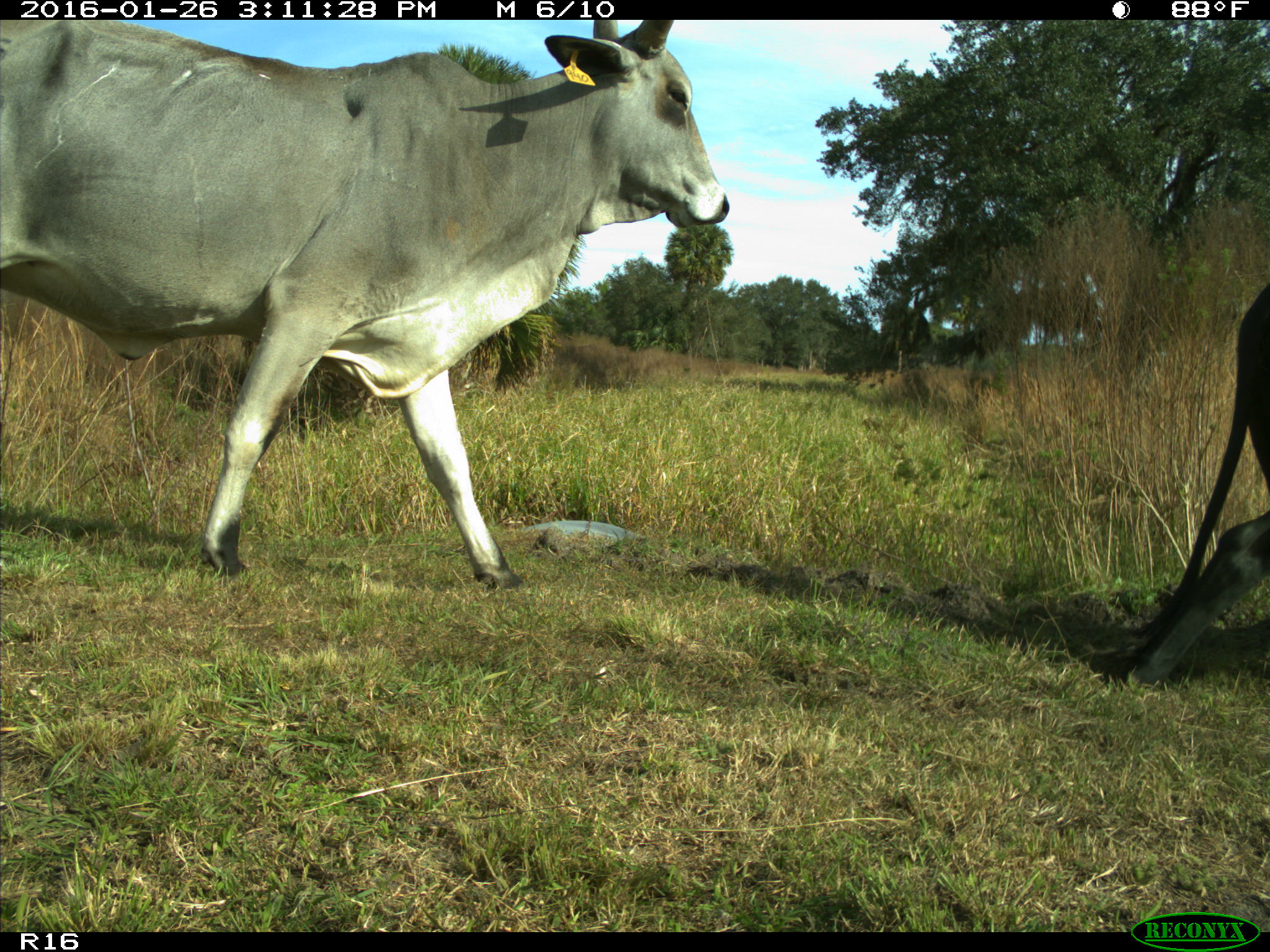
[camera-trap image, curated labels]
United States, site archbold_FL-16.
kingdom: Animalia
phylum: Chordata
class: Mammalia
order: Artiodactyla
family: Bovidae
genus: Bos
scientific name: Bos taurus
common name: domestic cow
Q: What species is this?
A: Bos taurus (domestic cow).